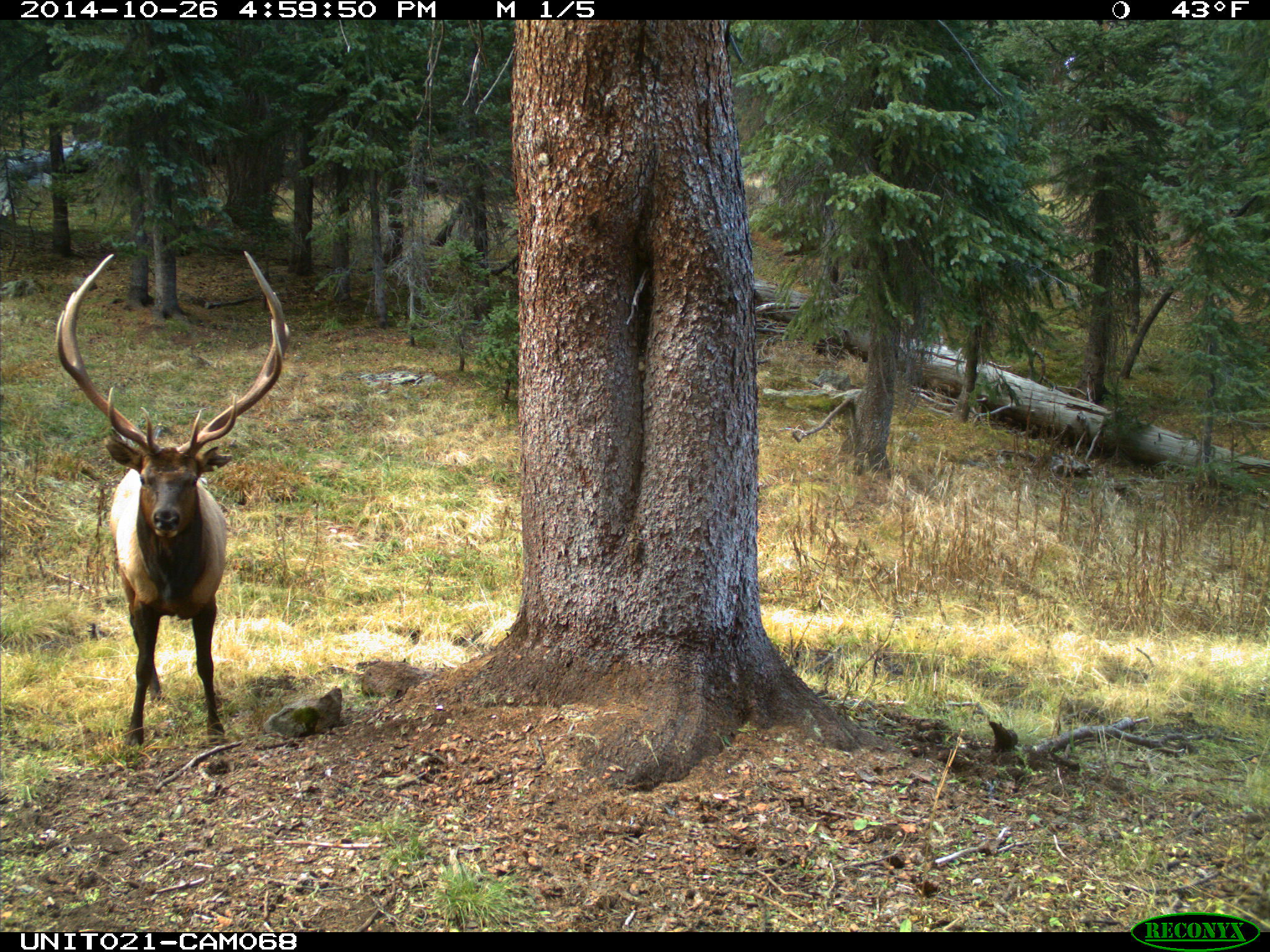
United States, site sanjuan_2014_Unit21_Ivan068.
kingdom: Animalia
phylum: Chordata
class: Mammalia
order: Artiodactyla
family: Cervidae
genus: Cervus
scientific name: Cervus elaphus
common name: red deer